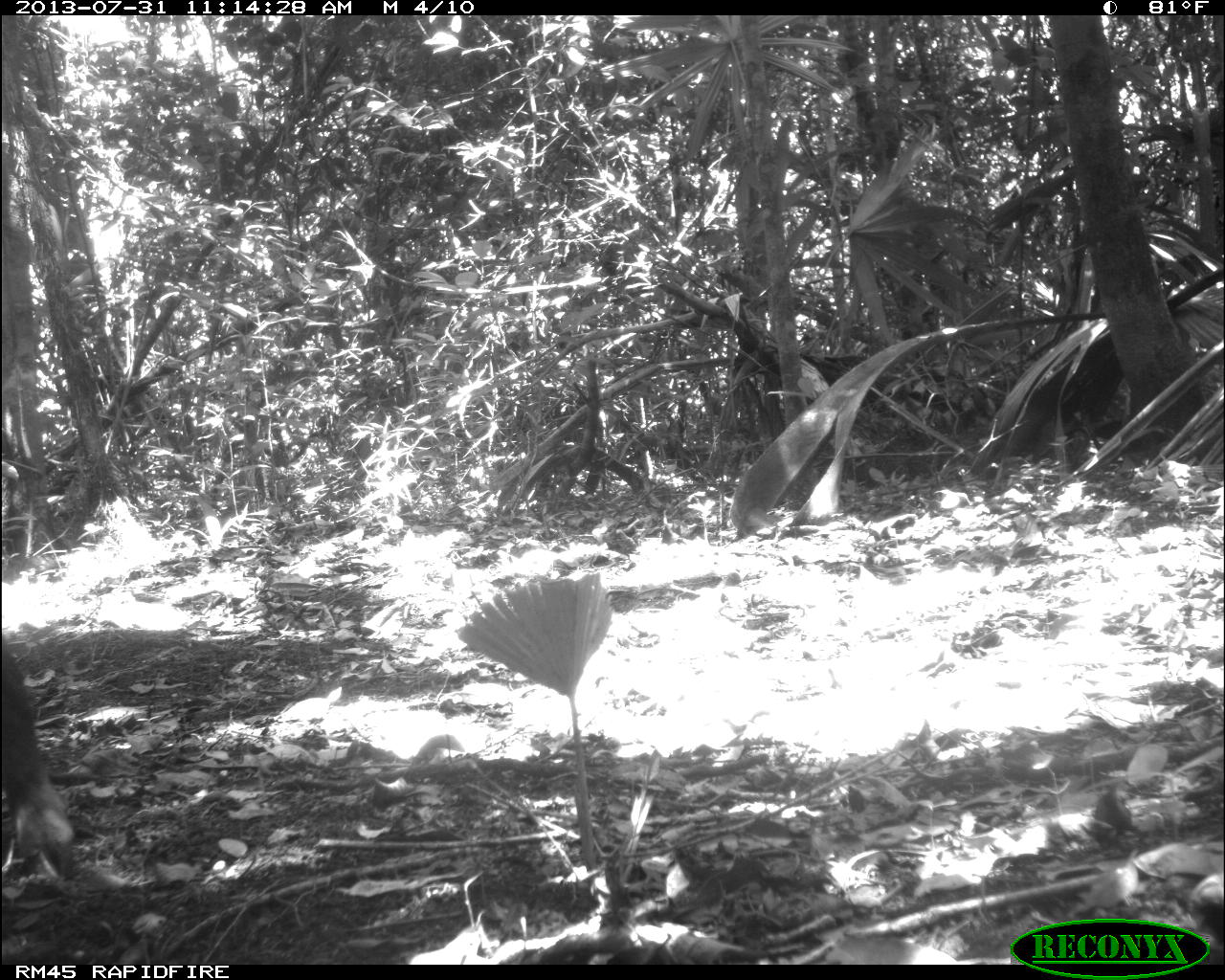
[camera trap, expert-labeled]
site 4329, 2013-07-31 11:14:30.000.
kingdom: Animalia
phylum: Chordata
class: Mammalia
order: Artiodactyla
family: Tayassuidae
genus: Tayassu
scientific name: Tayassu pecari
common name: white-lipped peccary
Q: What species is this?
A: Tayassu pecari (white-lipped peccary).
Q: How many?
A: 3.